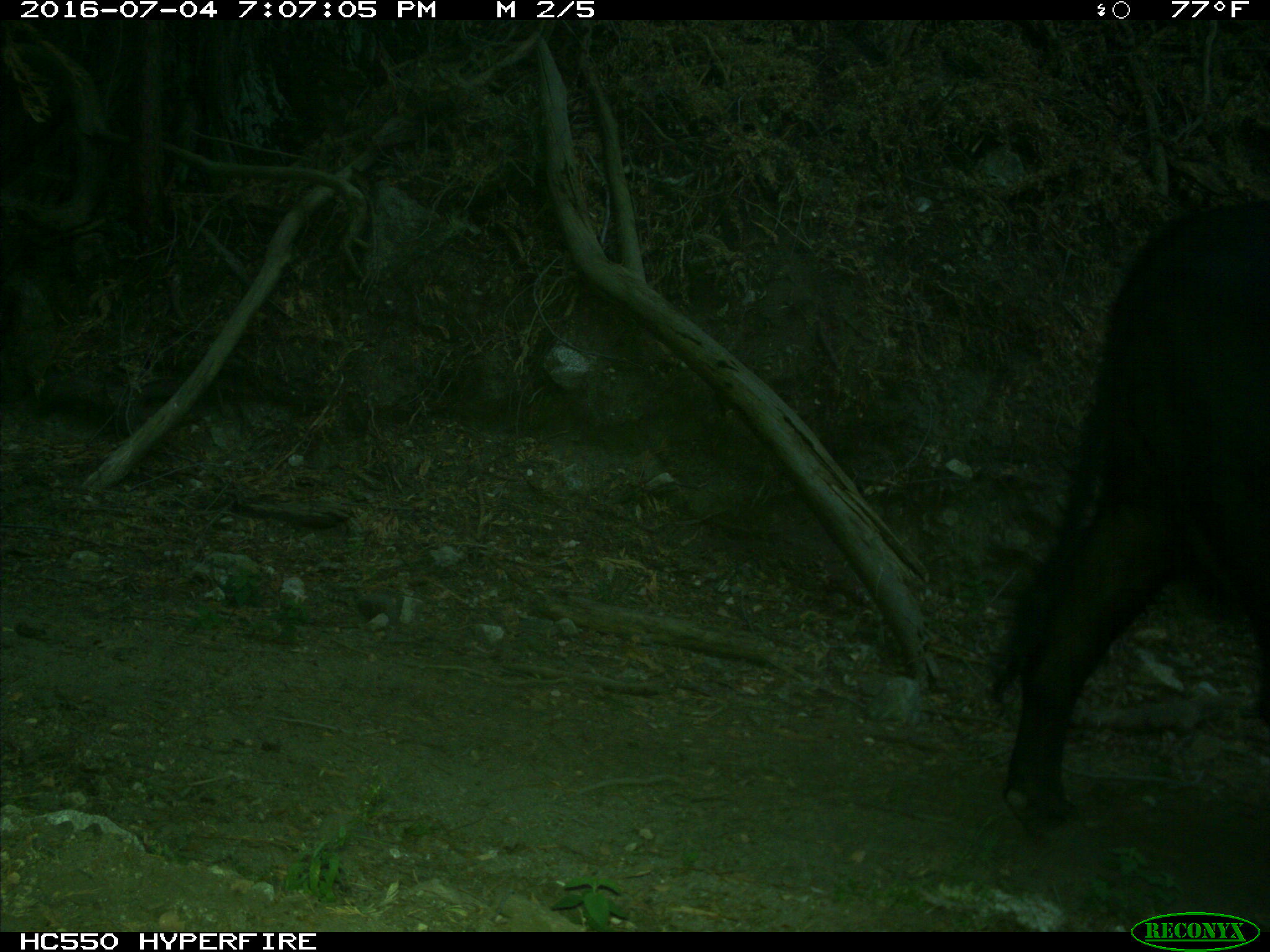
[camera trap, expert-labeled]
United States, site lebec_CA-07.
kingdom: Animalia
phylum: Chordata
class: Mammalia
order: Artiodactyla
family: Bovidae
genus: Bos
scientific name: Bos taurus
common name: domestic cow